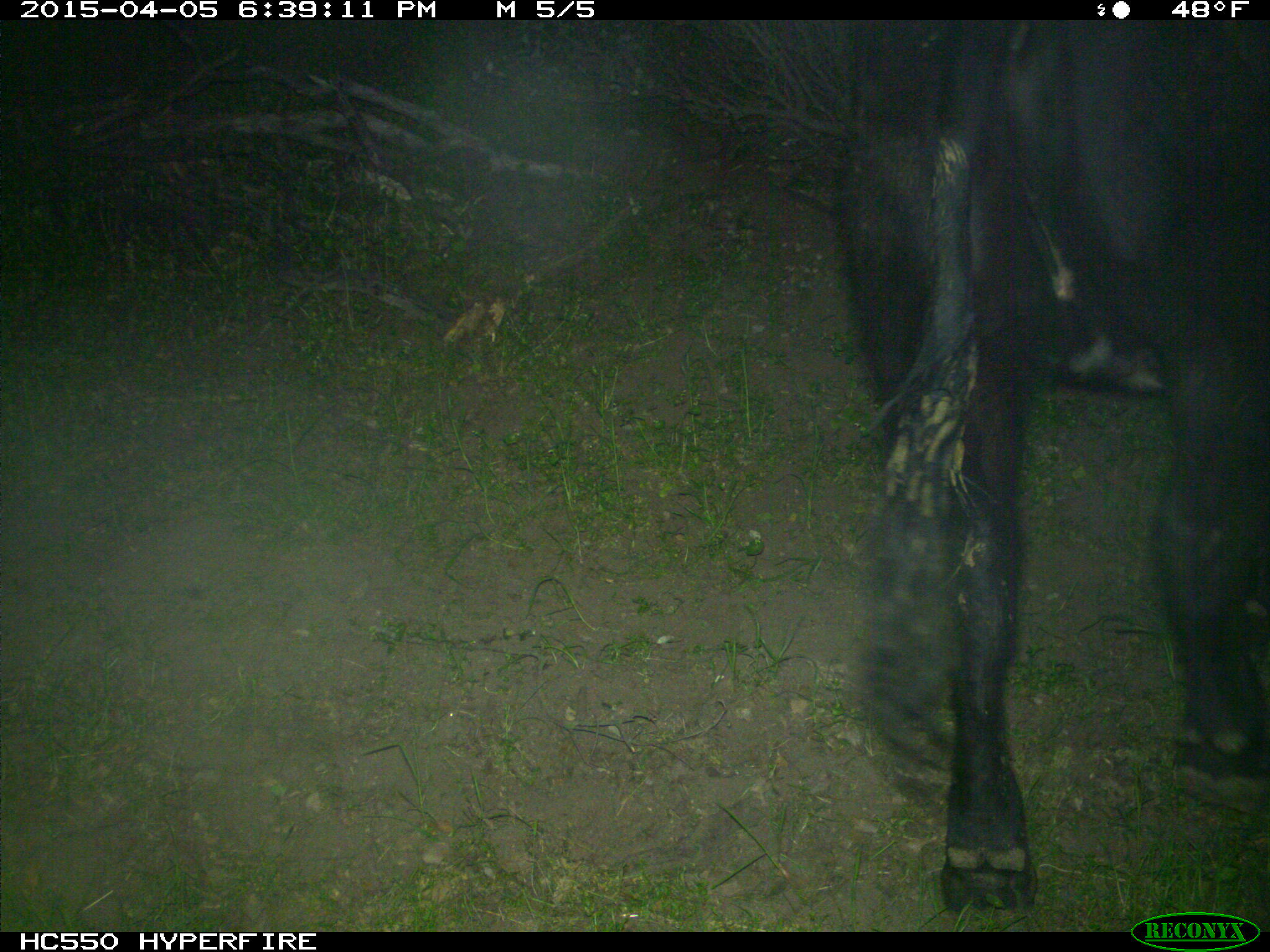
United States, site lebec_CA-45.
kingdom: Animalia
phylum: Chordata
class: Mammalia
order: Artiodactyla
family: Bovidae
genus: Bos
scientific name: Bos taurus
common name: domestic cow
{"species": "Bos taurus (domestic cow)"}